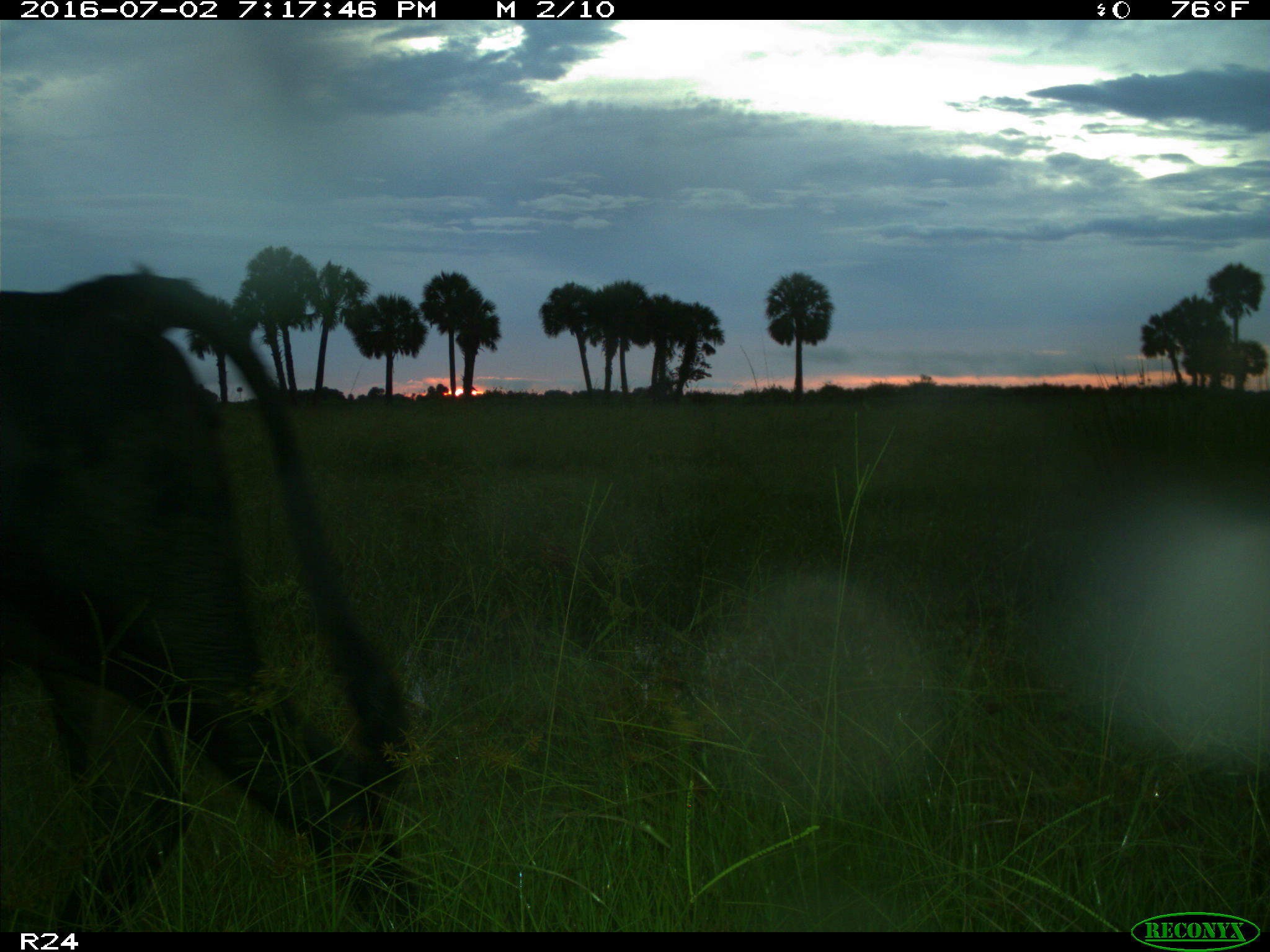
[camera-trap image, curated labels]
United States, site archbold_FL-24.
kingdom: Animalia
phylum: Chordata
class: Mammalia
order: Artiodactyla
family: Bovidae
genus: Bos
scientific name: Bos taurus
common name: domestic cow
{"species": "Bos taurus (domestic cow)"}